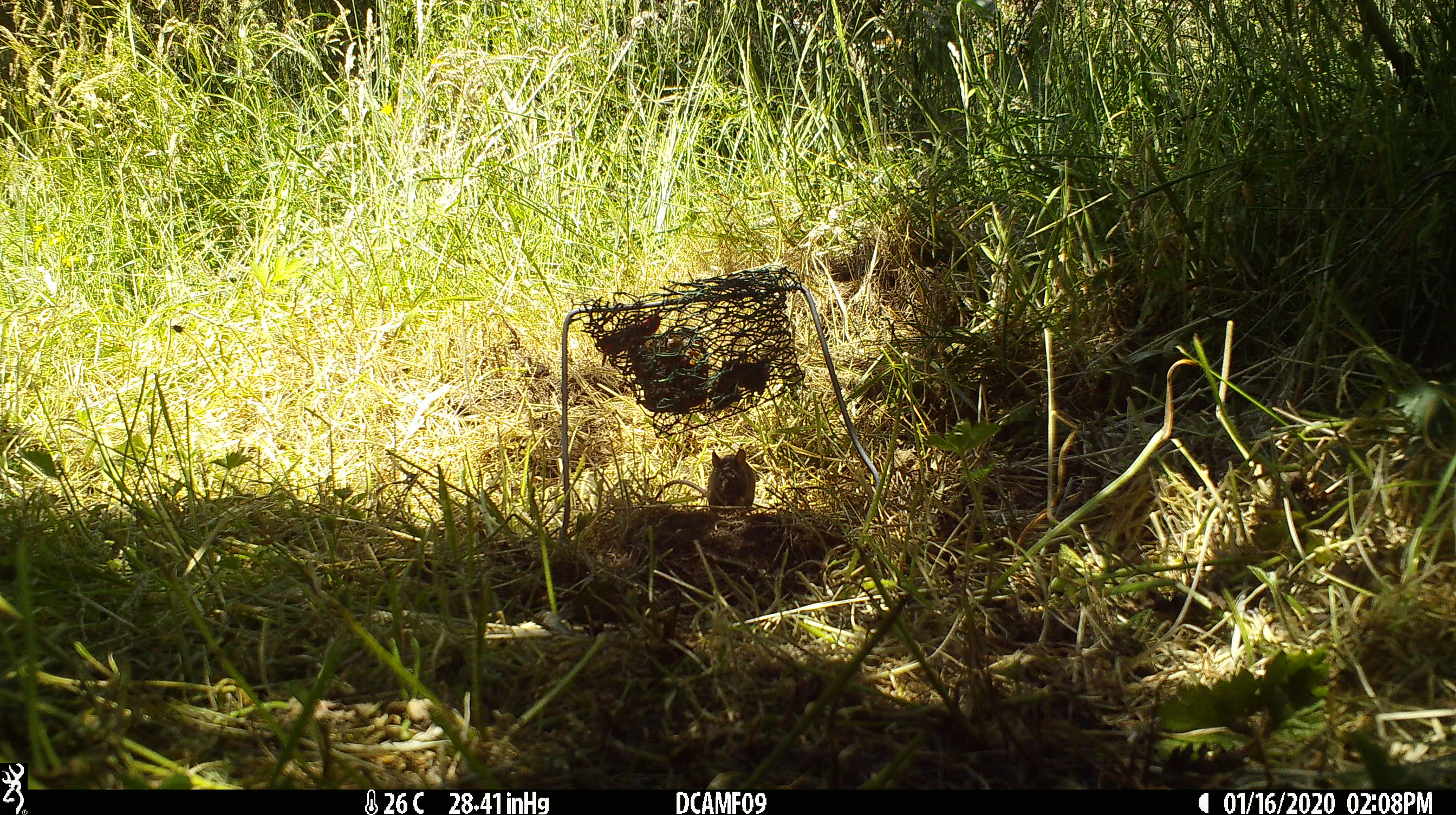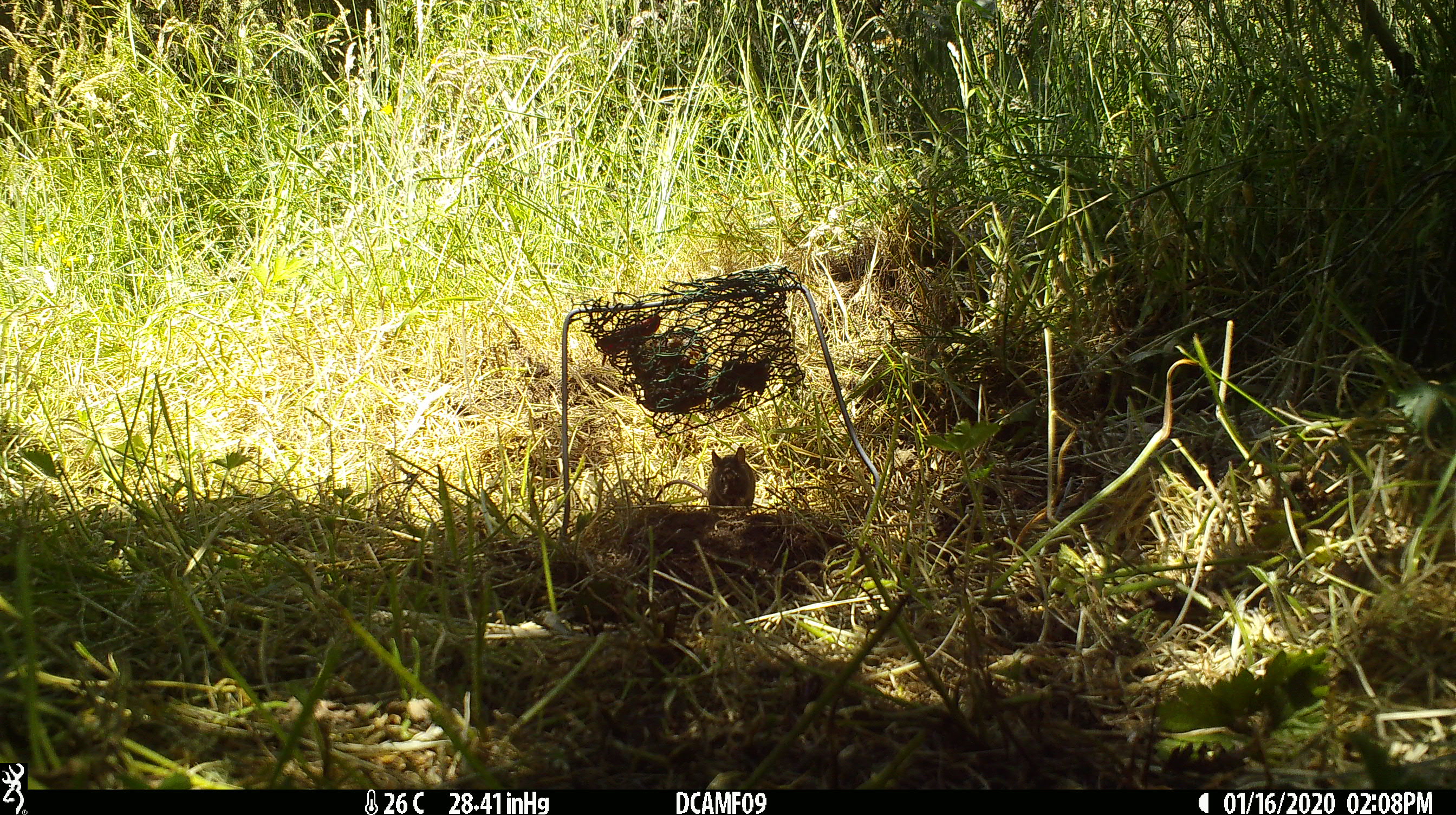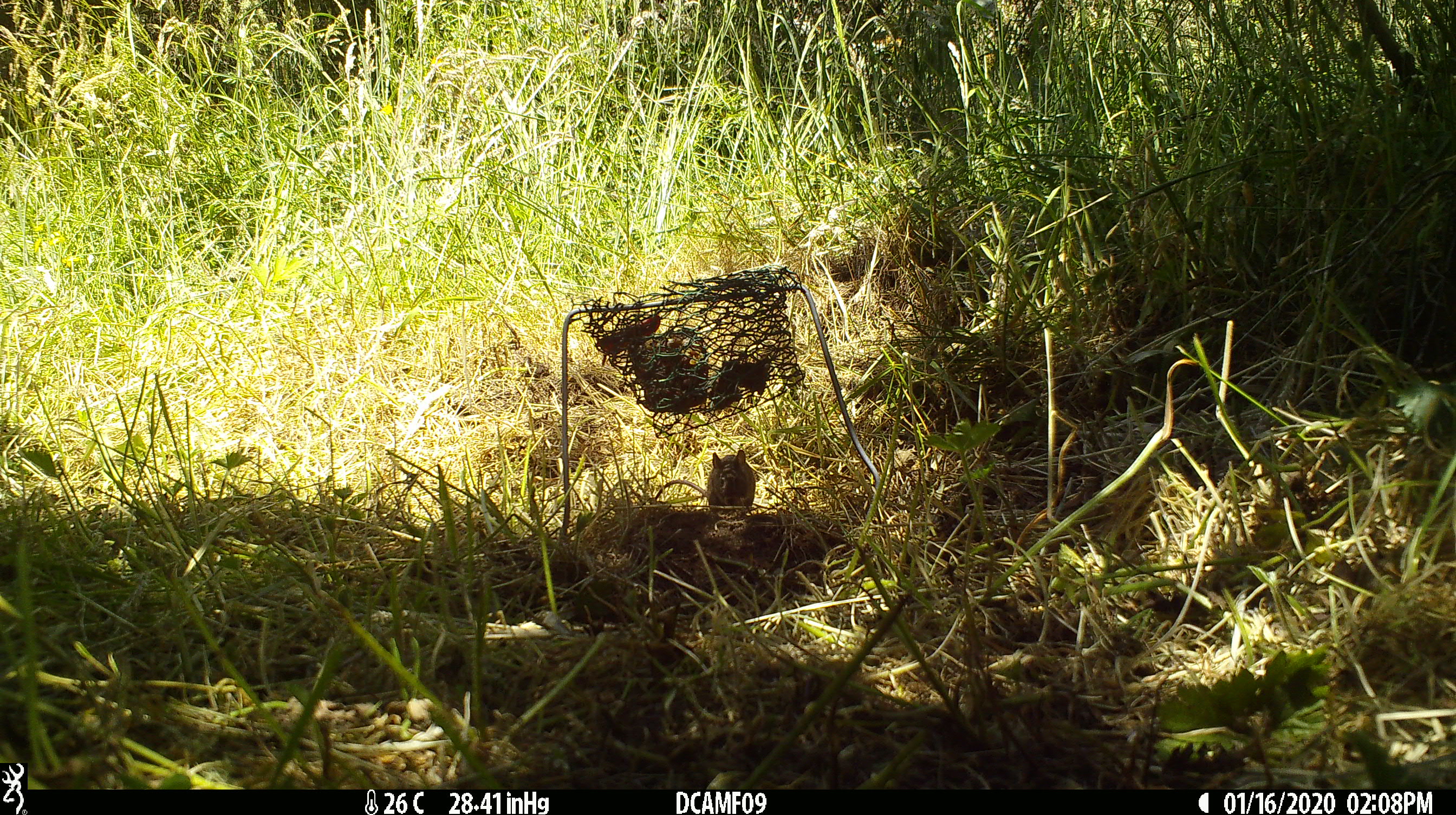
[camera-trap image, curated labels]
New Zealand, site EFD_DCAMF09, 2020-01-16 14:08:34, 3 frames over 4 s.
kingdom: Animalia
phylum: Chordata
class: Mammalia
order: Rodentia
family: Muridae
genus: Mus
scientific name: Mus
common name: mouse